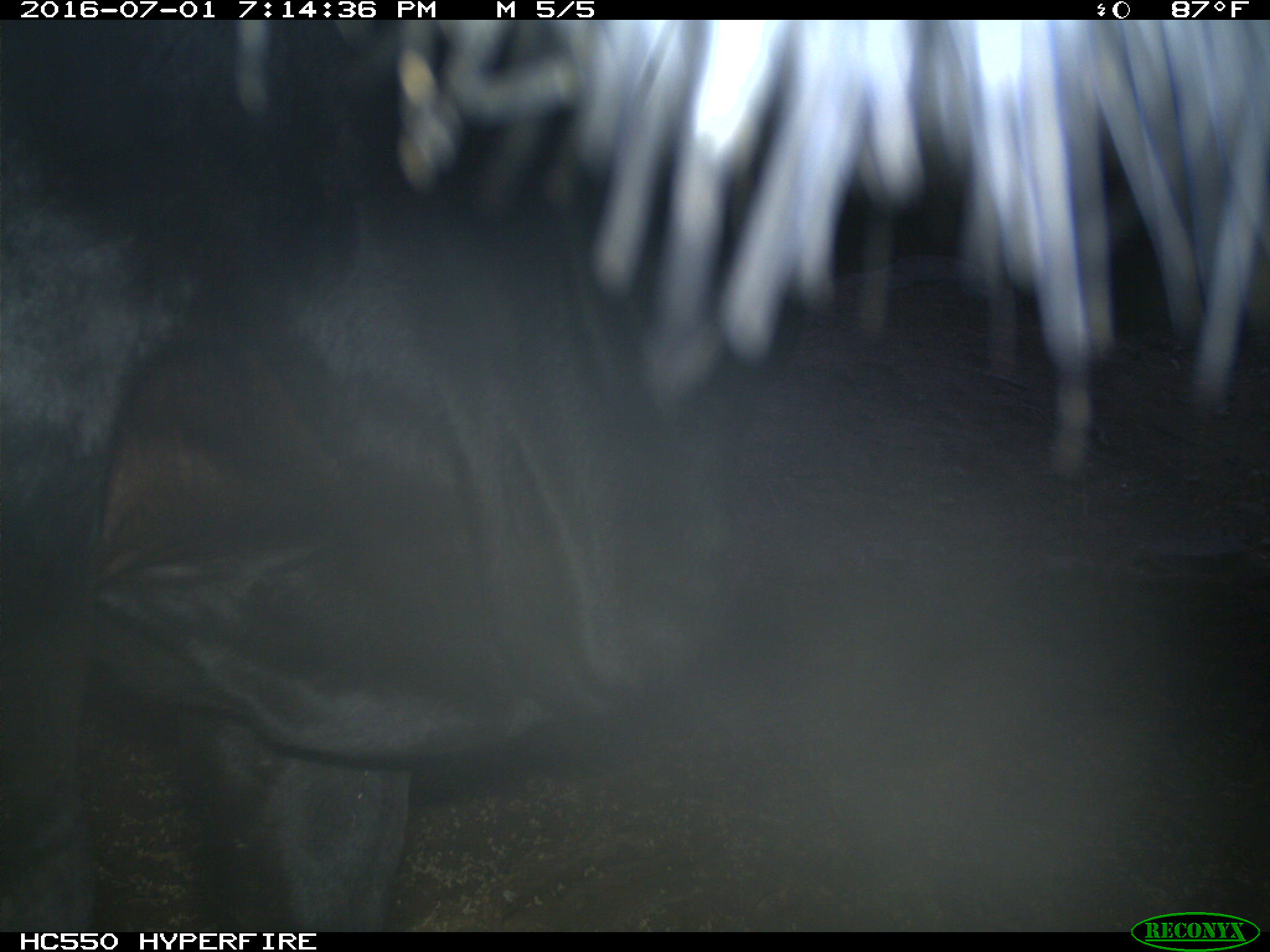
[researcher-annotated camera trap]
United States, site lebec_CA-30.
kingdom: Animalia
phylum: Chordata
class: Mammalia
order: Artiodactyla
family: Bovidae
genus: Bos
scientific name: Bos taurus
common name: domestic cow